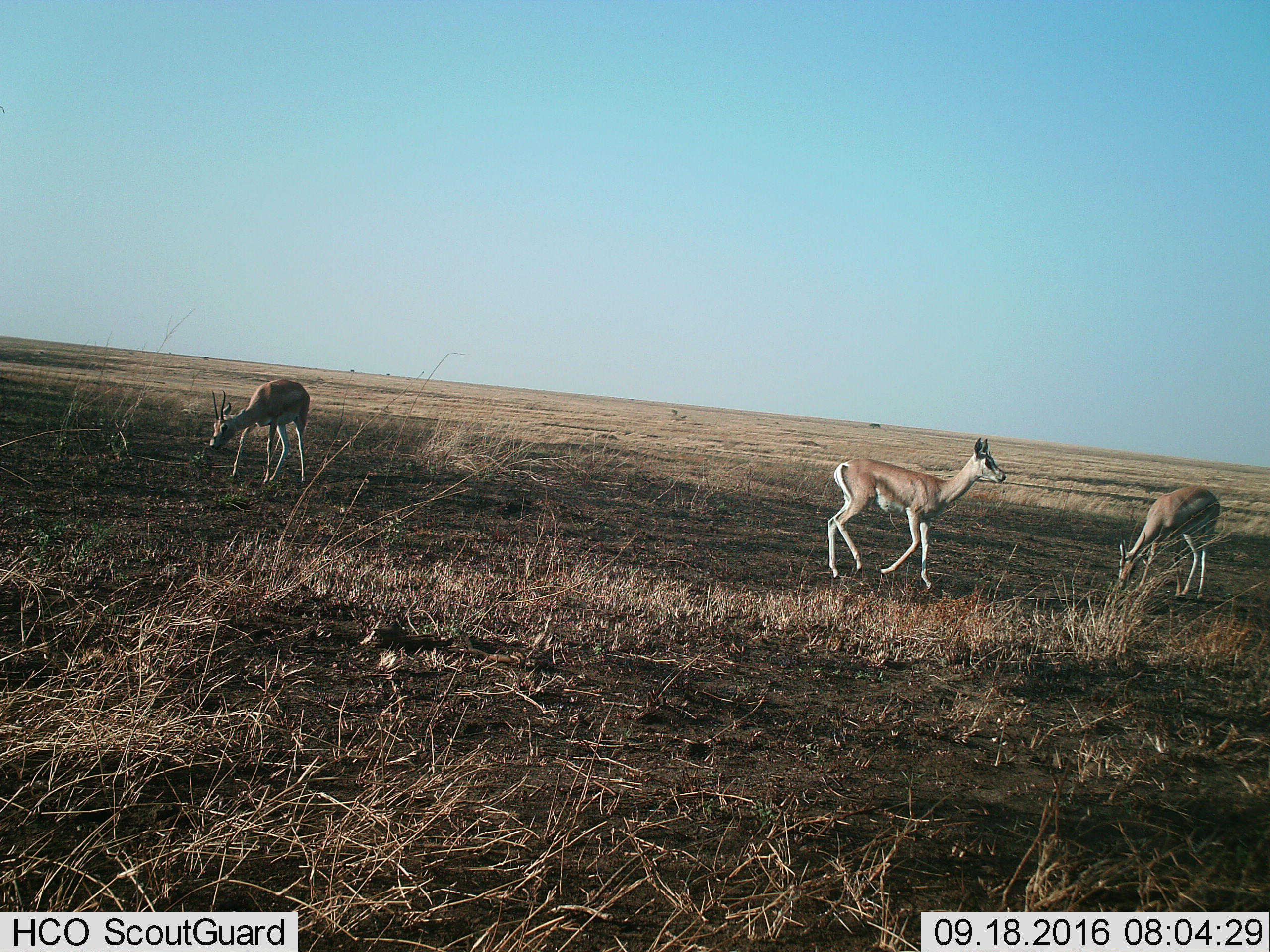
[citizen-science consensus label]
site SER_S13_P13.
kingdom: Animalia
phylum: Chordata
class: Mammalia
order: Artiodactyla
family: Bovidae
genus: Nanger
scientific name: Nanger granti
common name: grant's gazelle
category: gazellegrants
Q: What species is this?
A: Gazellegrants (grant's gazelle) (Nanger granti).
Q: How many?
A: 3.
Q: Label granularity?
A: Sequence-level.